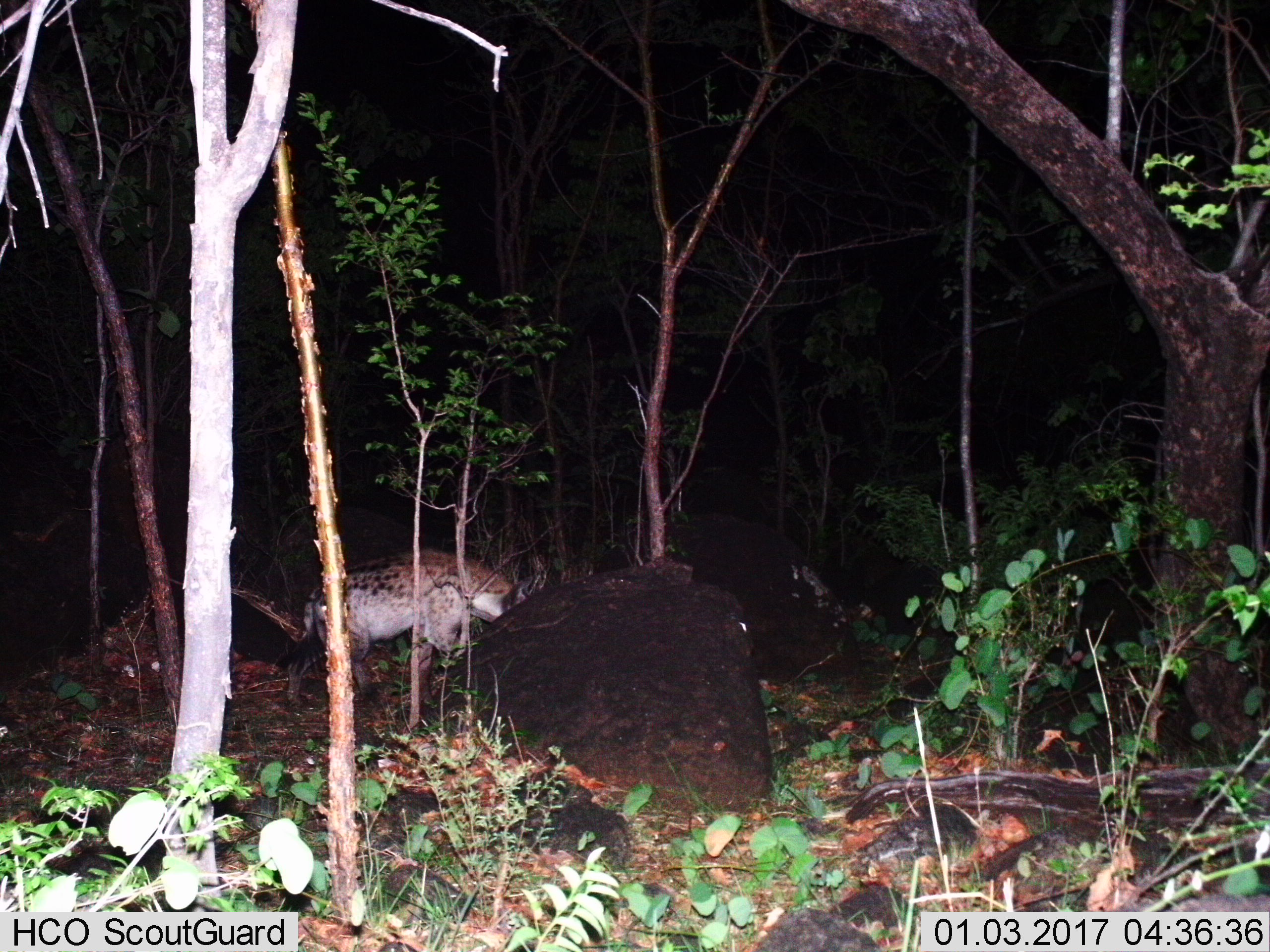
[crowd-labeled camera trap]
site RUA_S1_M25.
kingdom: Animalia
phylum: Chordata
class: Mammalia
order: Carnivora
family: Hyaenidae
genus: Crocuta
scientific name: Crocuta crocuta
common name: spotted hyena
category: hyenaspotted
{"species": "hyenaspotted (spotted hyena) (Crocuta crocuta)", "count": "1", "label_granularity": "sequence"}